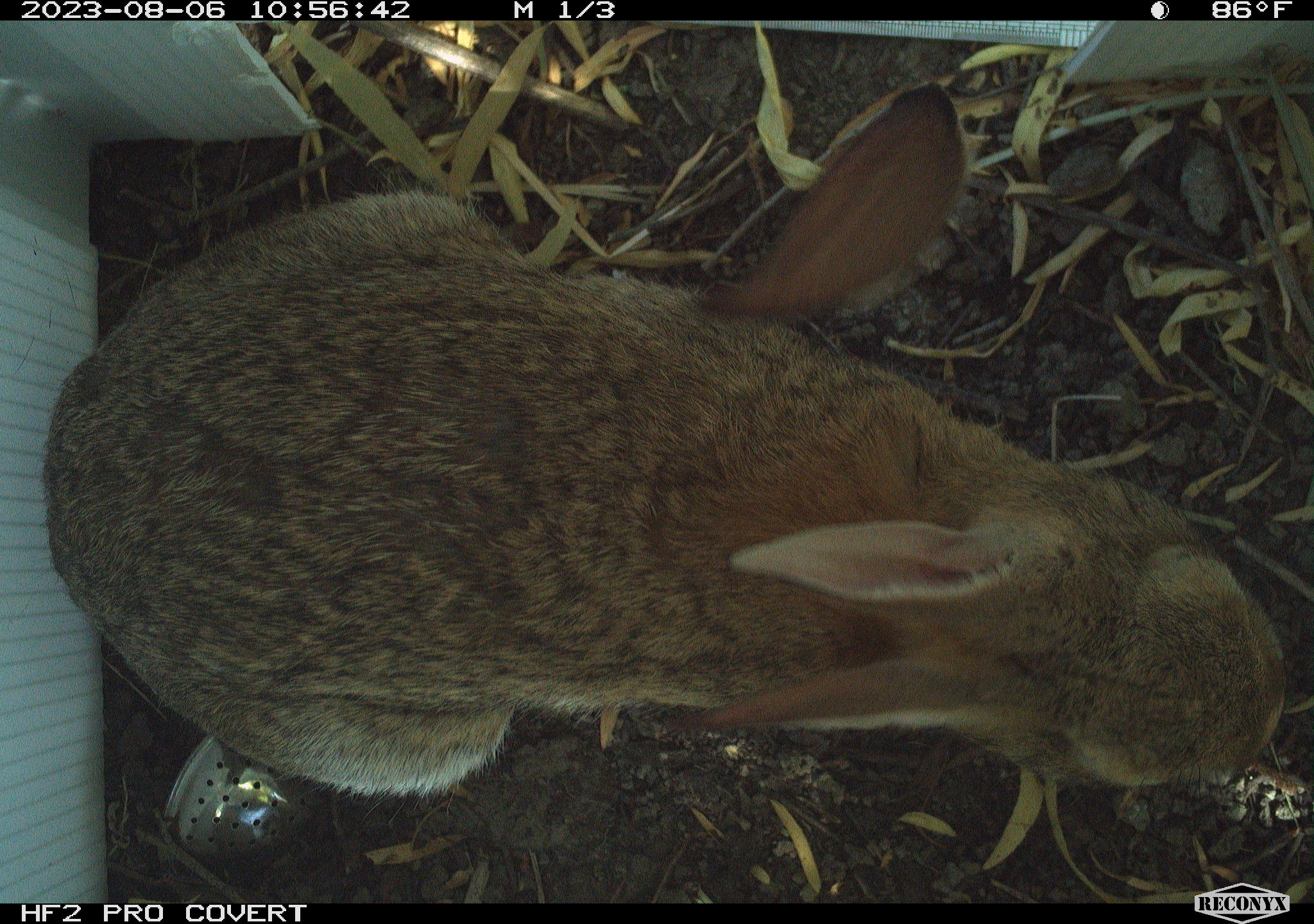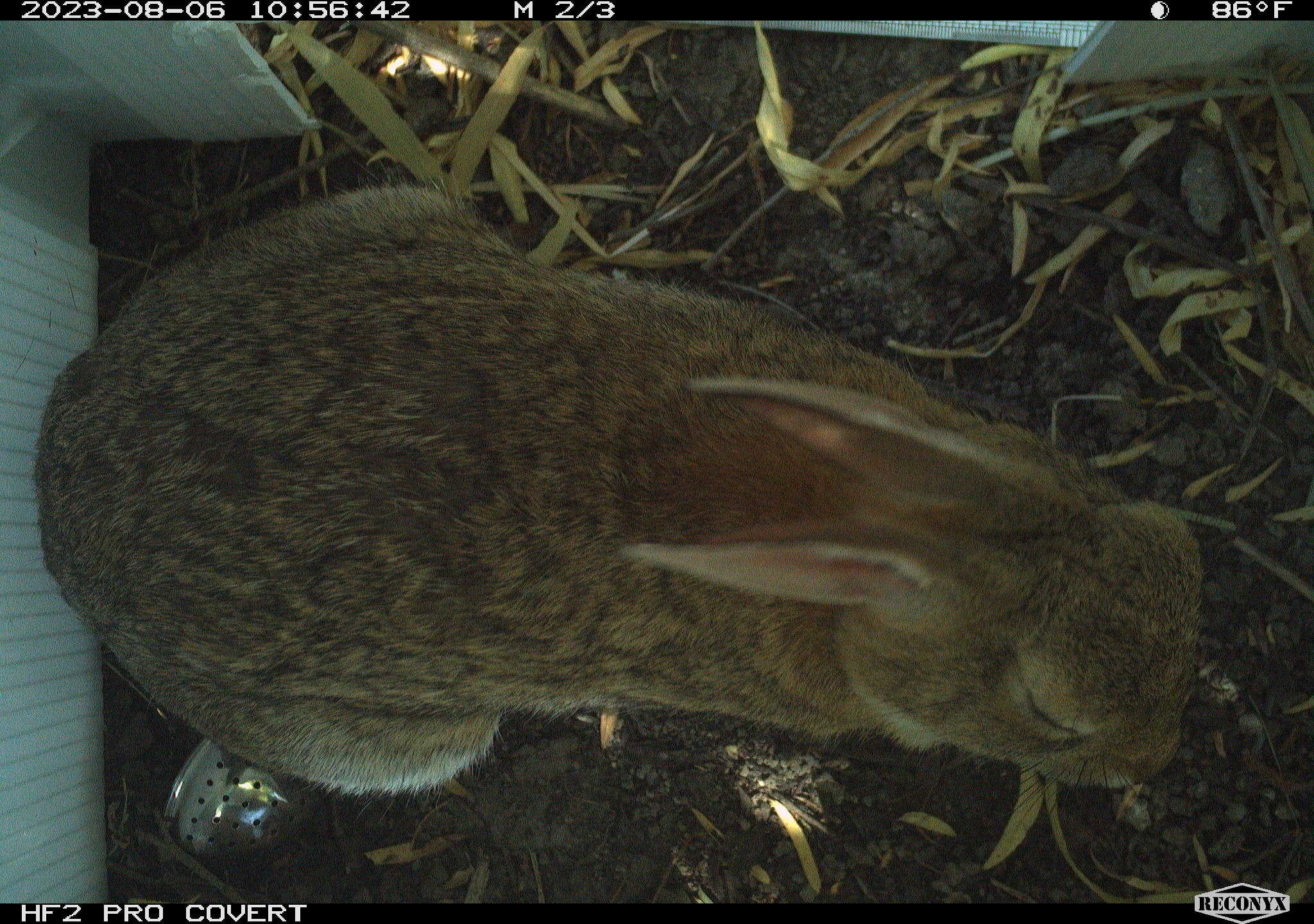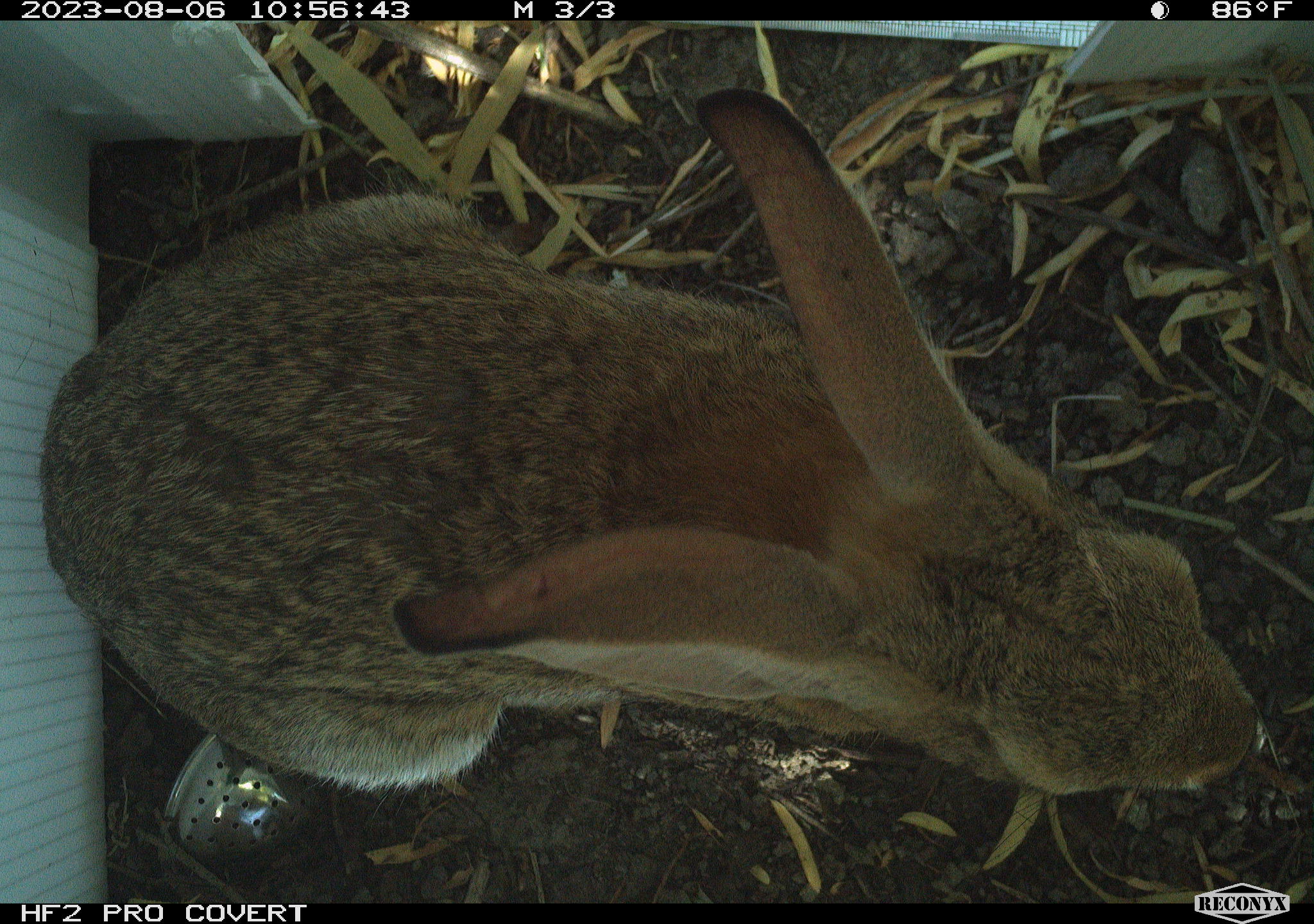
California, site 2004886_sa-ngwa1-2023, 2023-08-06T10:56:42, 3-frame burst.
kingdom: Animalia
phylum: Chordata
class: Mammalia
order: Lagomorpha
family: Leporidae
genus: Sylvilagus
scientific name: Sylvilagus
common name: cottontail rabbits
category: sylvilagus species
Sylvilagus species (cottontail rabbits) (Sylvilagus).